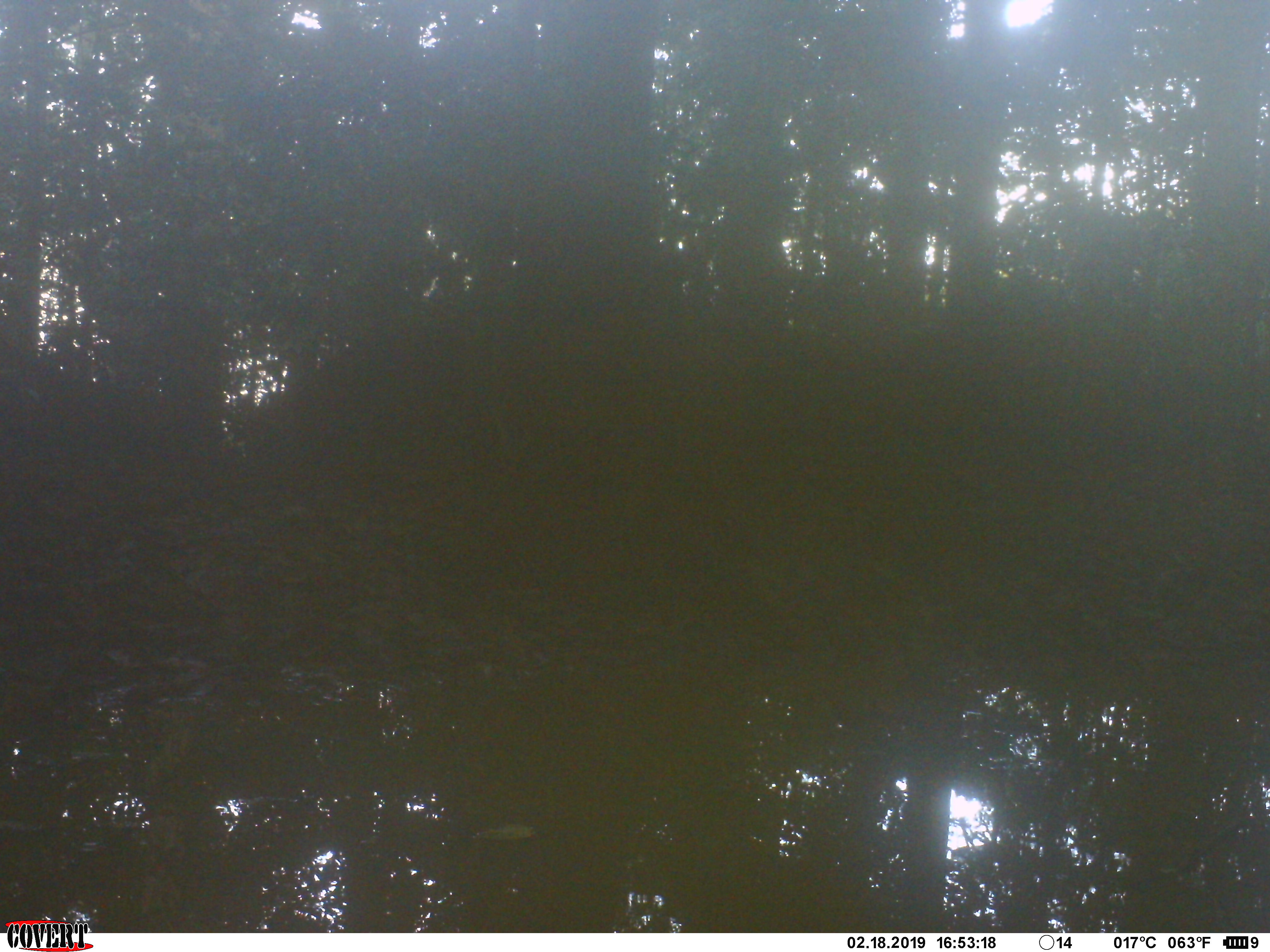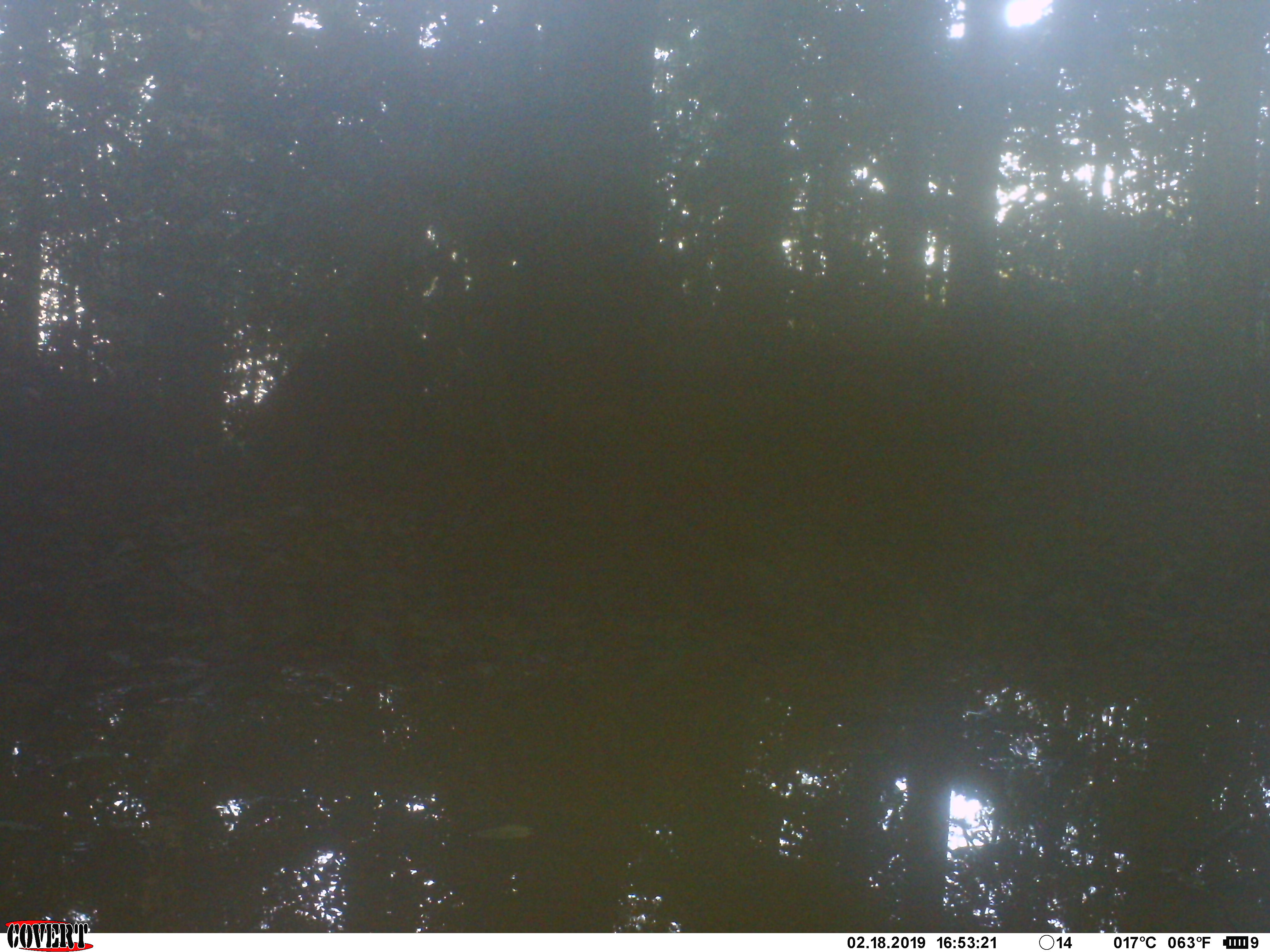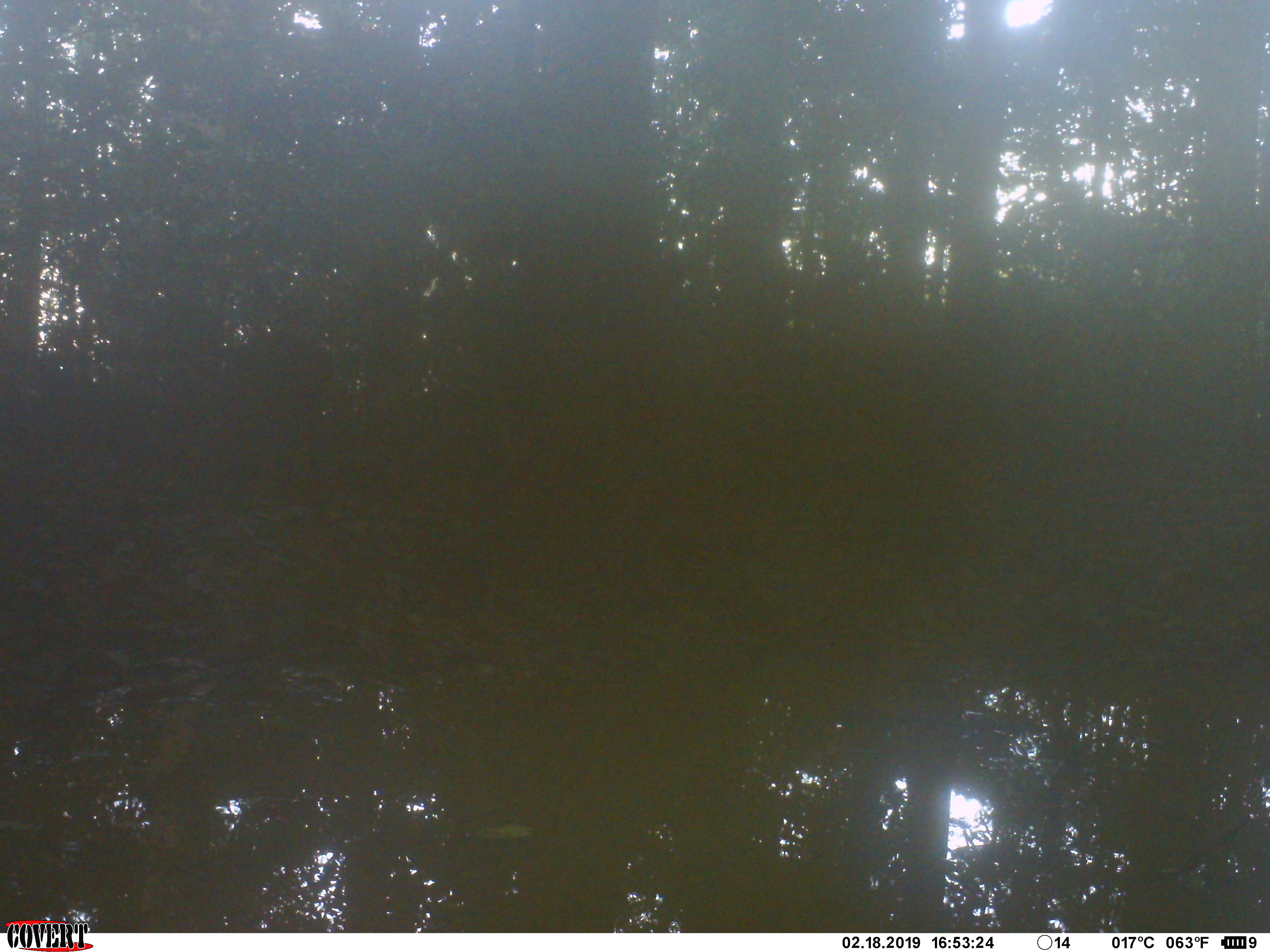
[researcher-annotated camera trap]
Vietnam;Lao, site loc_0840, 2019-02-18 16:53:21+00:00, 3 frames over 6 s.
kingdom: Animalia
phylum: Chordata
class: Mammalia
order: Artiodactyla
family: Suidae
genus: Sus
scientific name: Sus scrofa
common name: eurasian wild pig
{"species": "eurasian wild pig (Sus scrofa)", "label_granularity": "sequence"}